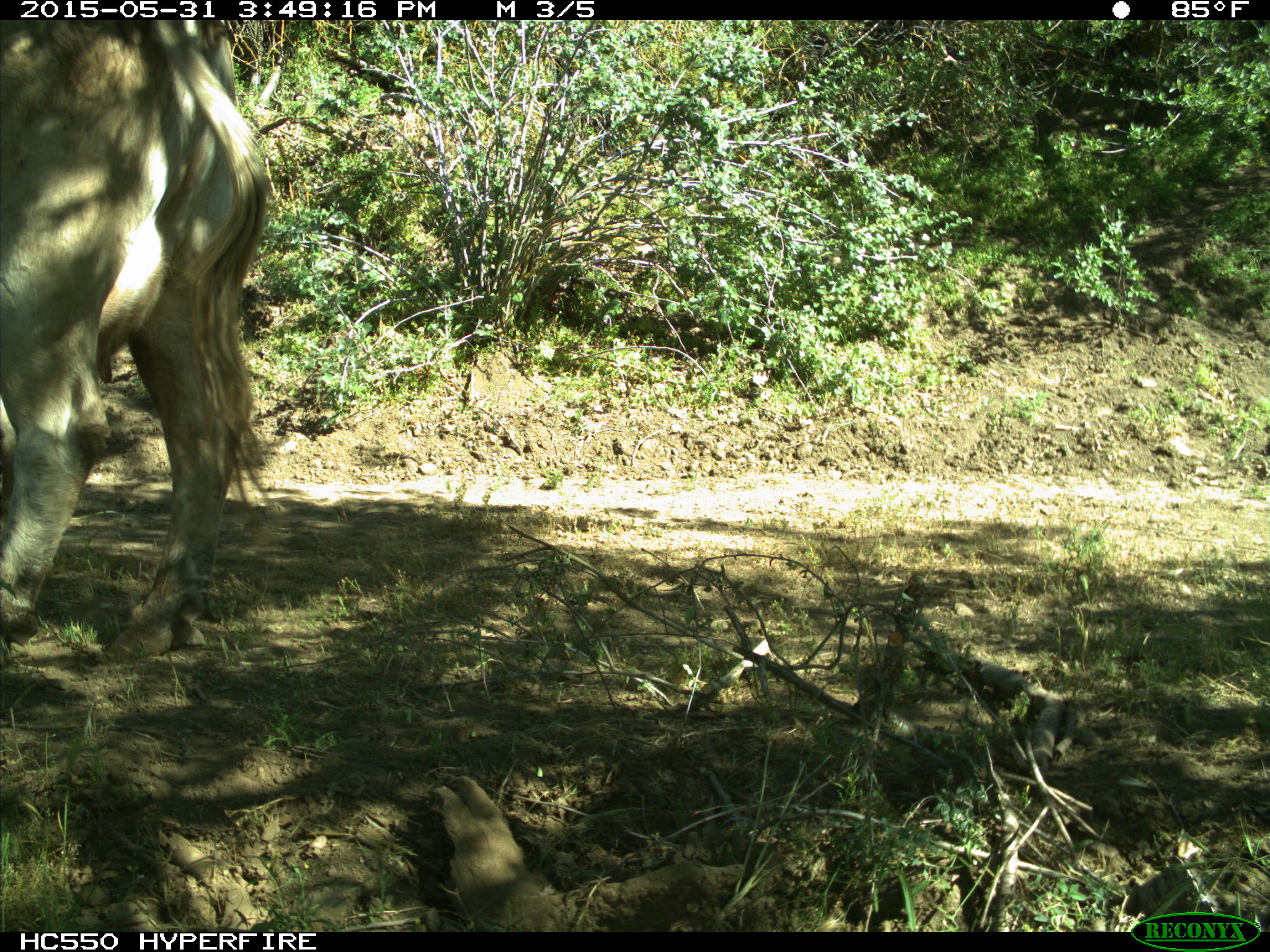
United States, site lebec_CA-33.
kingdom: Animalia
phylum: Chordata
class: Mammalia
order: Artiodactyla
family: Bovidae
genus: Bos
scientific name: Bos taurus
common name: domestic cow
Bos taurus (domestic cow).